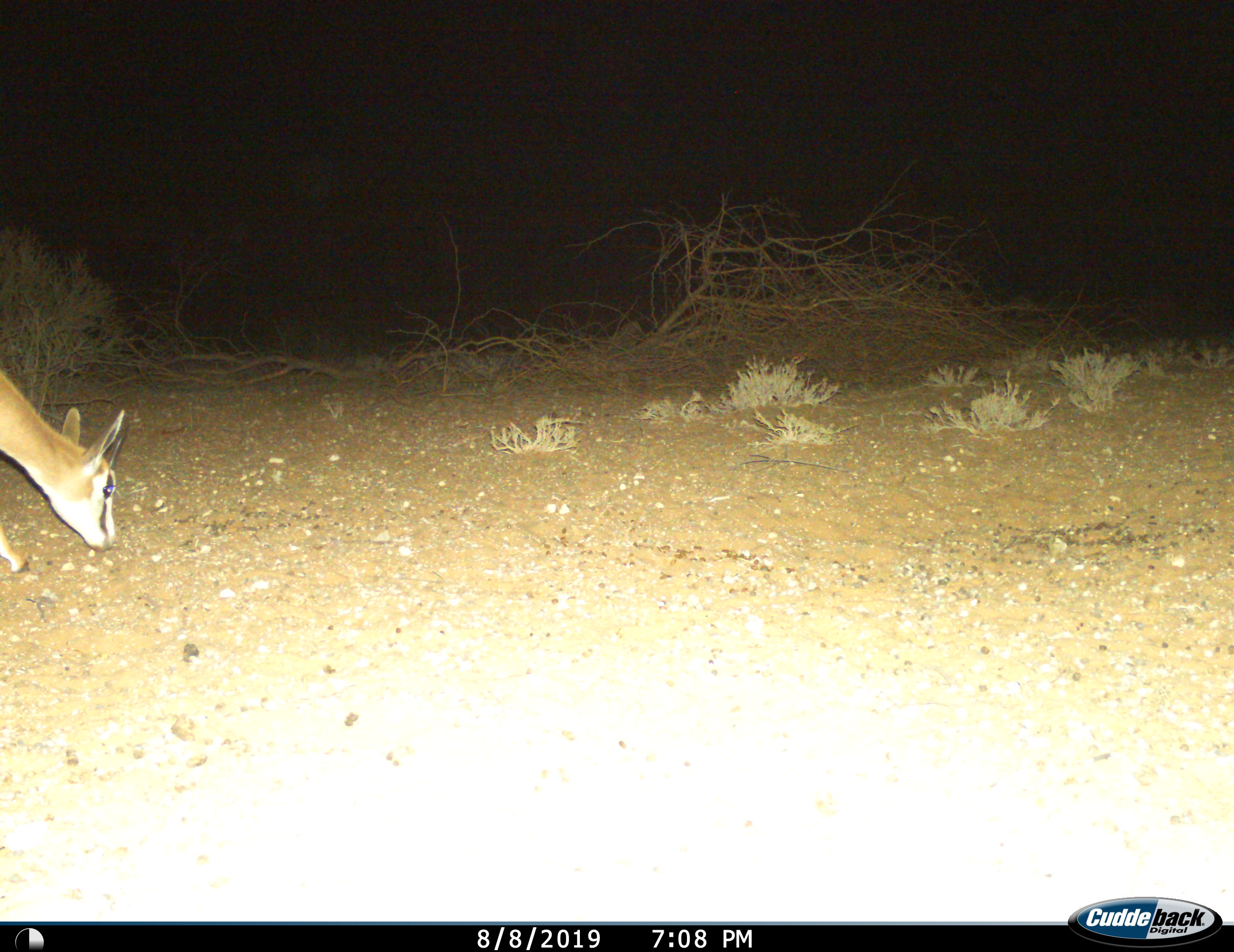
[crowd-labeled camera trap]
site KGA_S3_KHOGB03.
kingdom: Animalia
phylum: Chordata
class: Mammalia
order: Artiodactyla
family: Bovidae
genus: Antidorcas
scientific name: Antidorcas marsupialis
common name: springbok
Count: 1.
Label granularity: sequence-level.